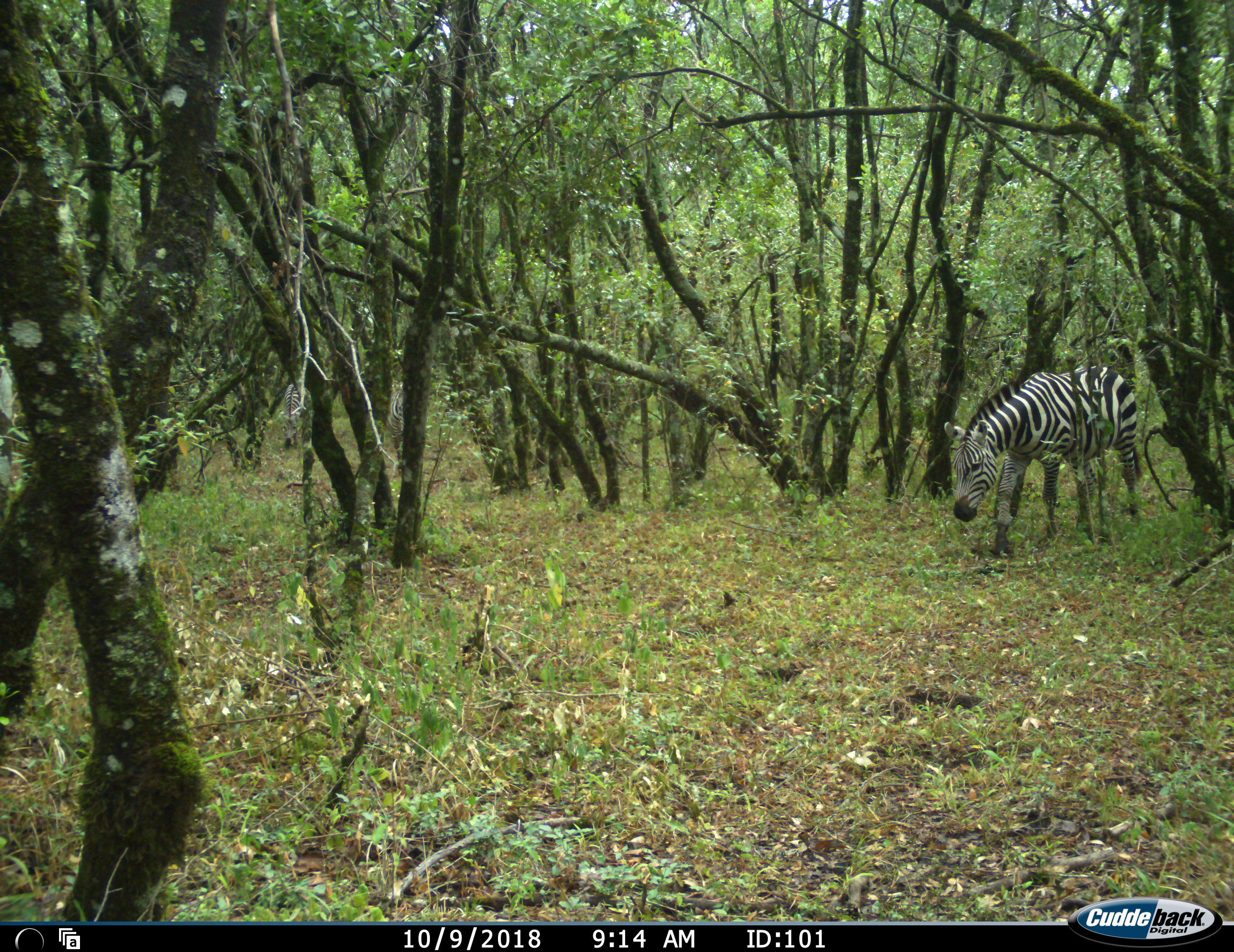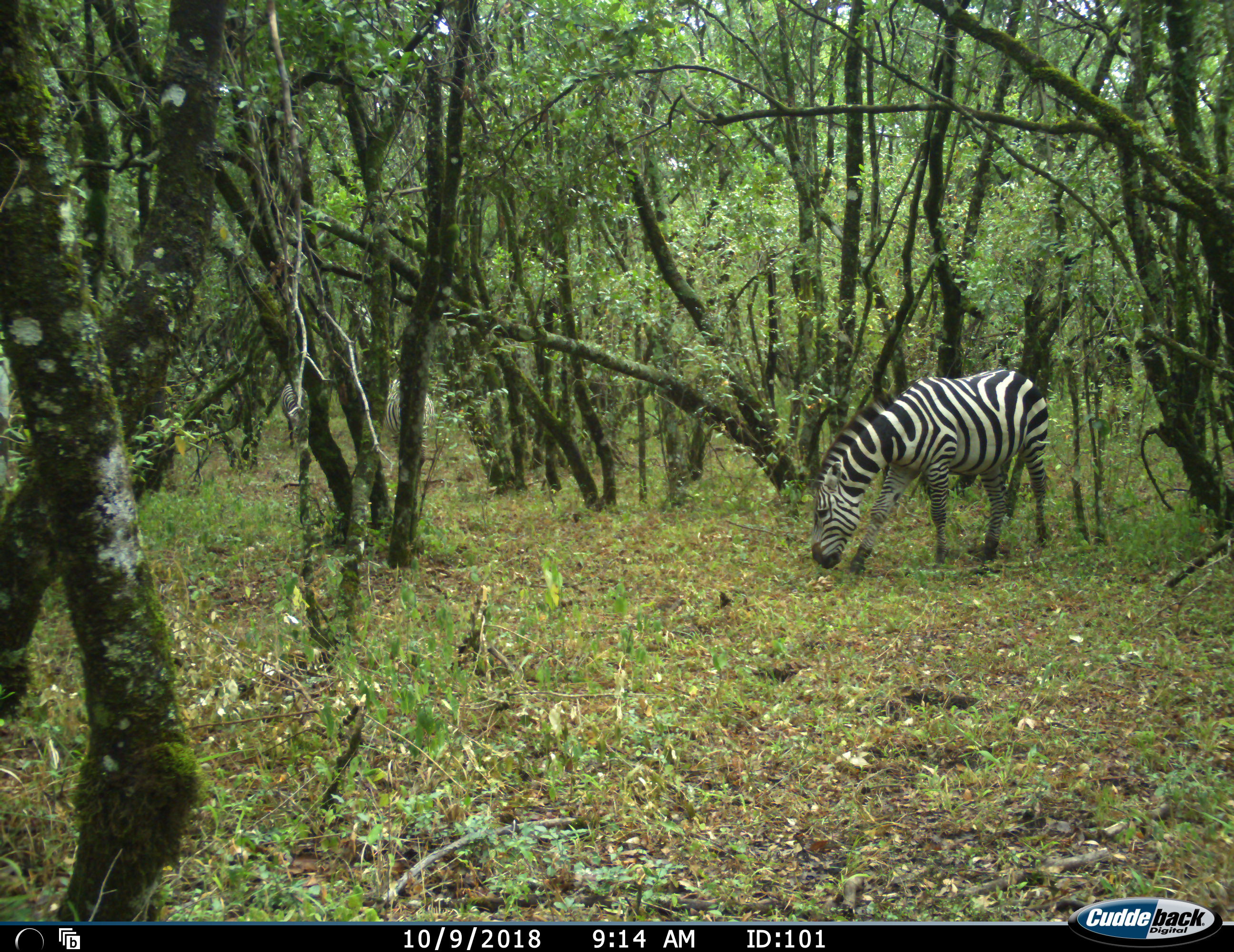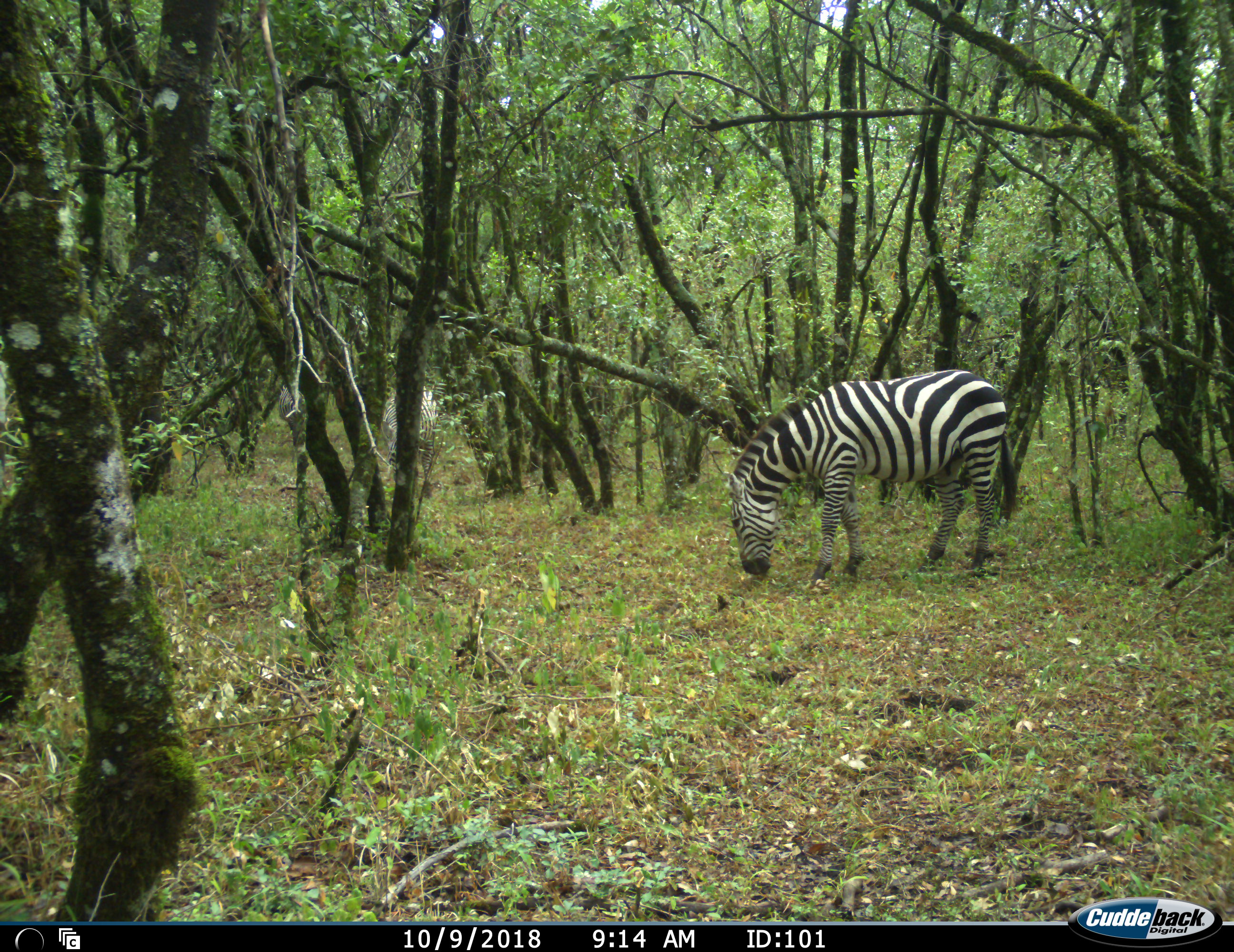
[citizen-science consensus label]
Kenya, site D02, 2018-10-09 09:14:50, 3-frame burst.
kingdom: Animalia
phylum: Chordata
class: Mammalia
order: Perissodactyla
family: Equidae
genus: Equus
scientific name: Equus quagga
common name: plains zebra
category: zebra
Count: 2.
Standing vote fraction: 20%.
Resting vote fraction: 0%.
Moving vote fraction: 90%.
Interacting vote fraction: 0%.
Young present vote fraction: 0%.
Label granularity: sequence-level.